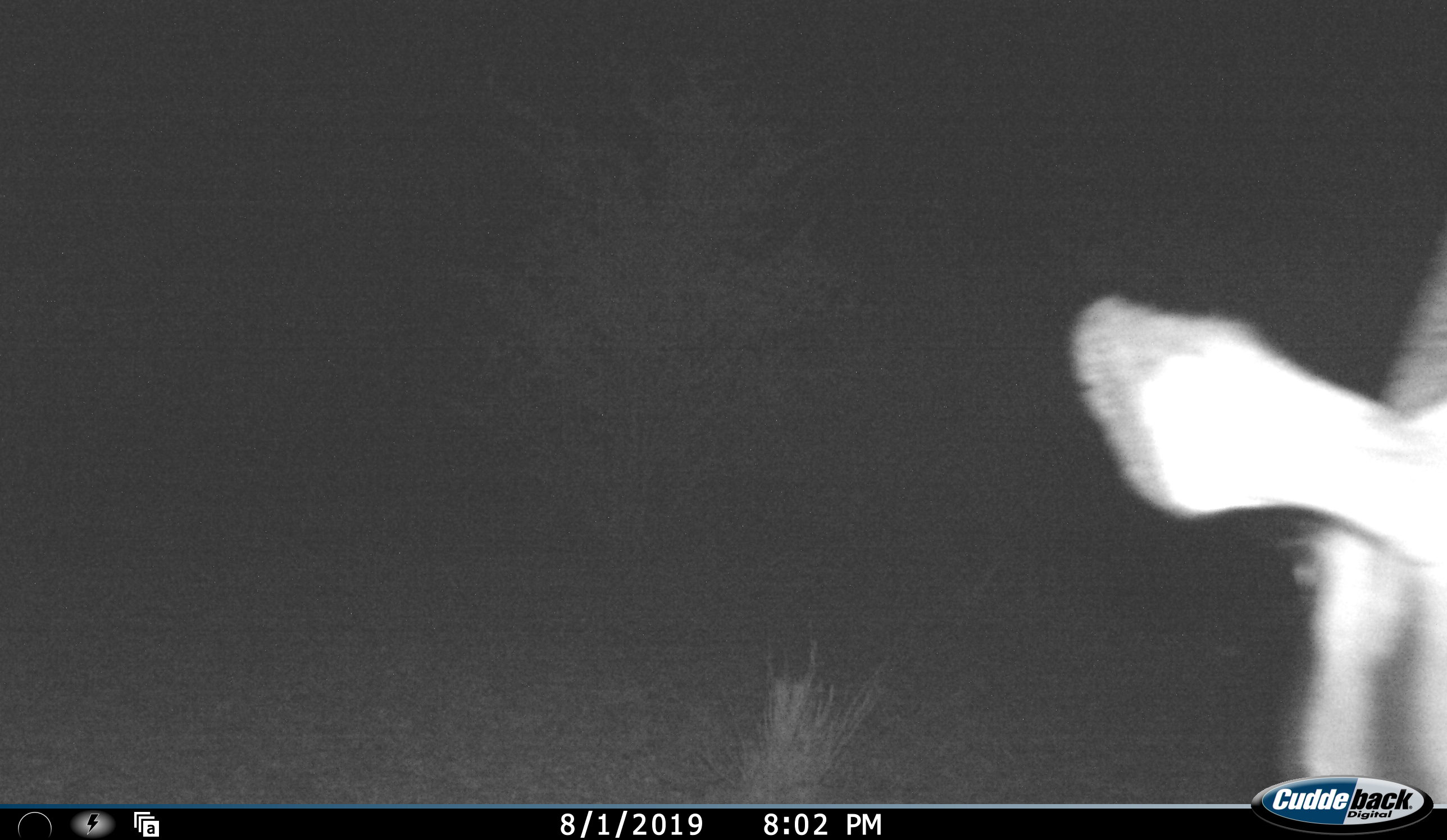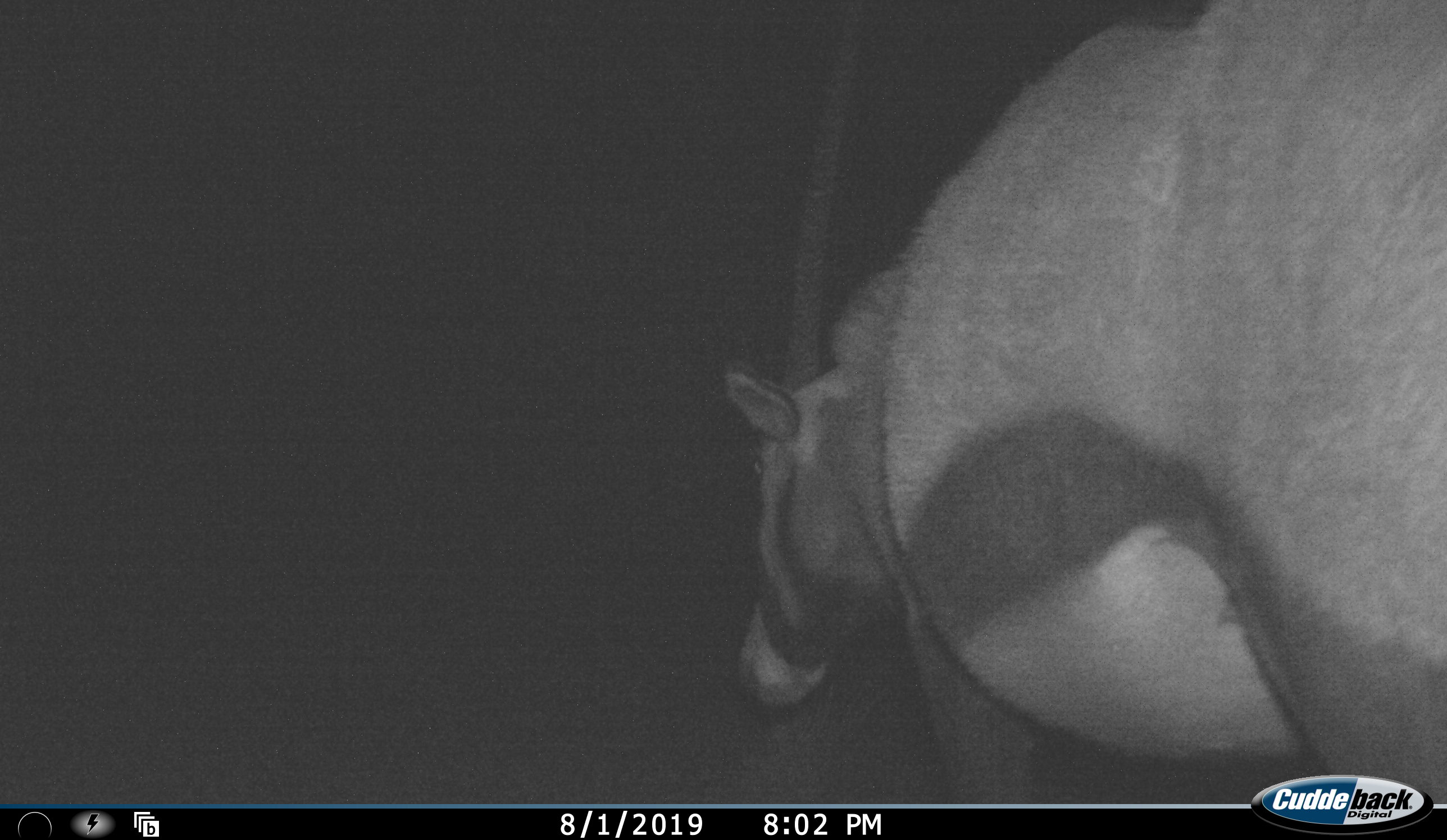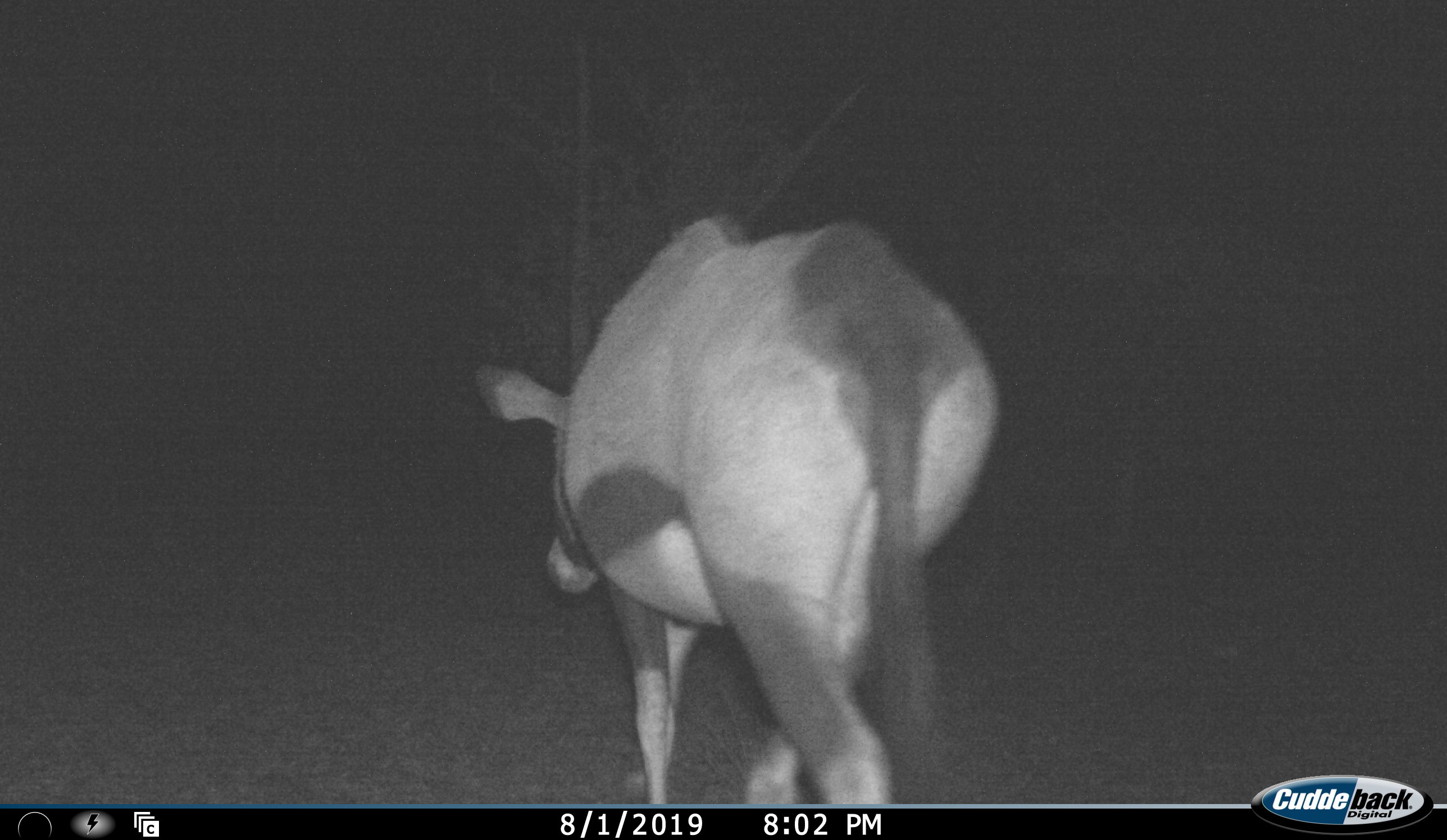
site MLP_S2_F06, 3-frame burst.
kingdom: Animalia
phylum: Chordata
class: Mammalia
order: Artiodactyla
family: Bovidae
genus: Oryx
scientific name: Oryx gazella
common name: gemsbok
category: oryx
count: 1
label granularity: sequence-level